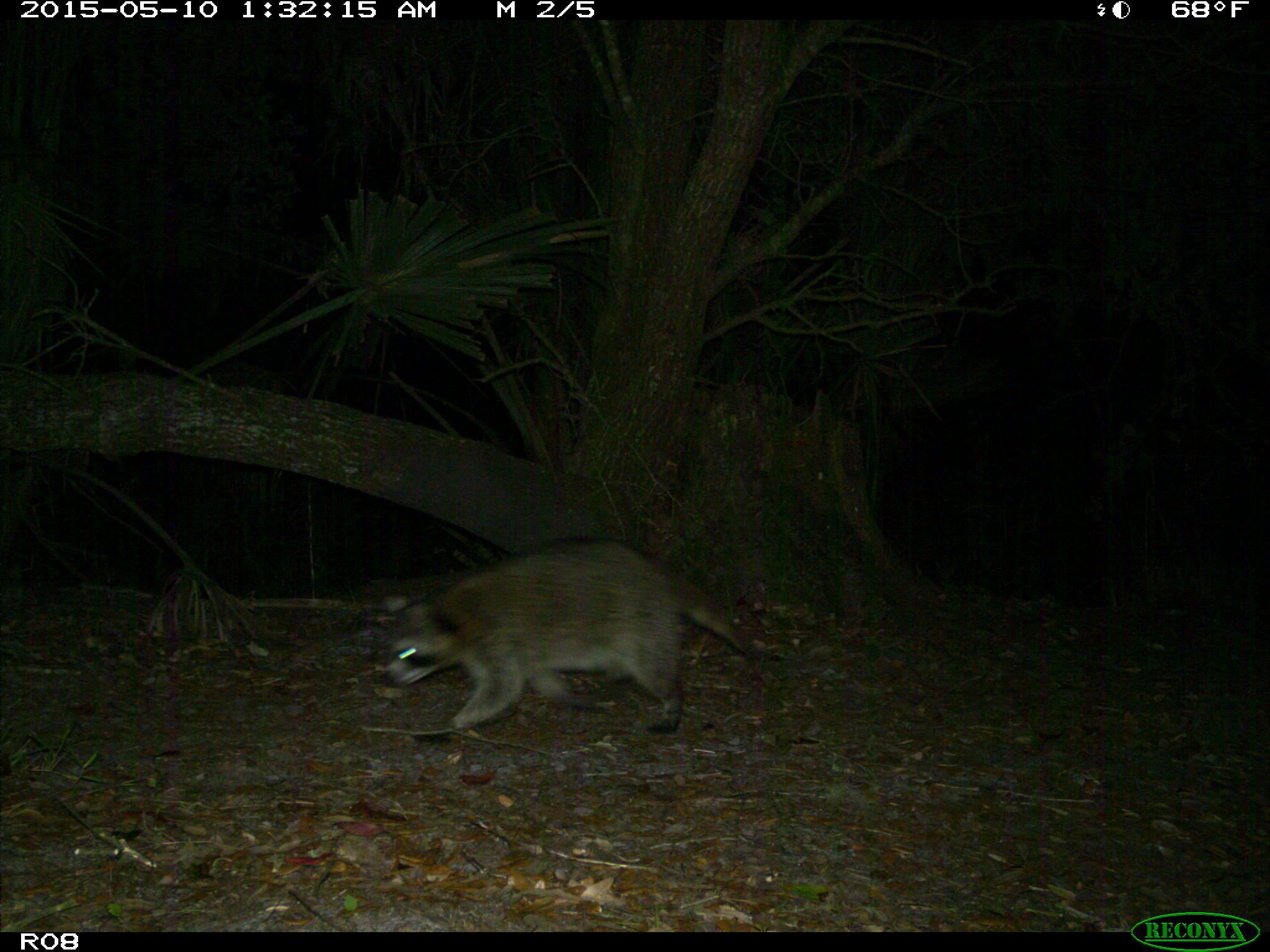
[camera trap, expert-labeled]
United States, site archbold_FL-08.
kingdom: Animalia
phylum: Chordata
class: Mammalia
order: Carnivora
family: Procyonidae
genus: Procyon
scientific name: Procyon lotor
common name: common raccoon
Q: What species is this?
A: Procyon lotor (common raccoon).